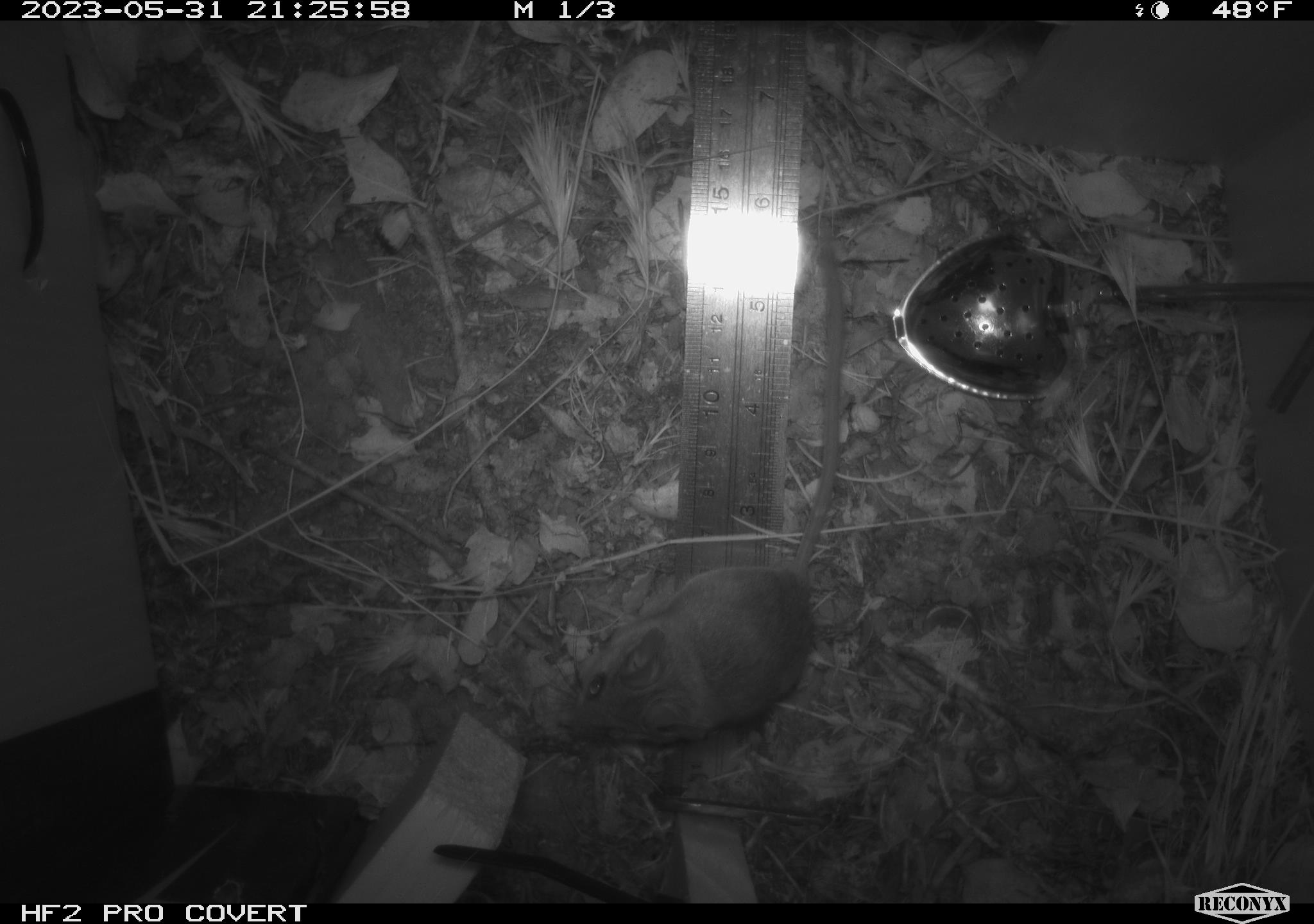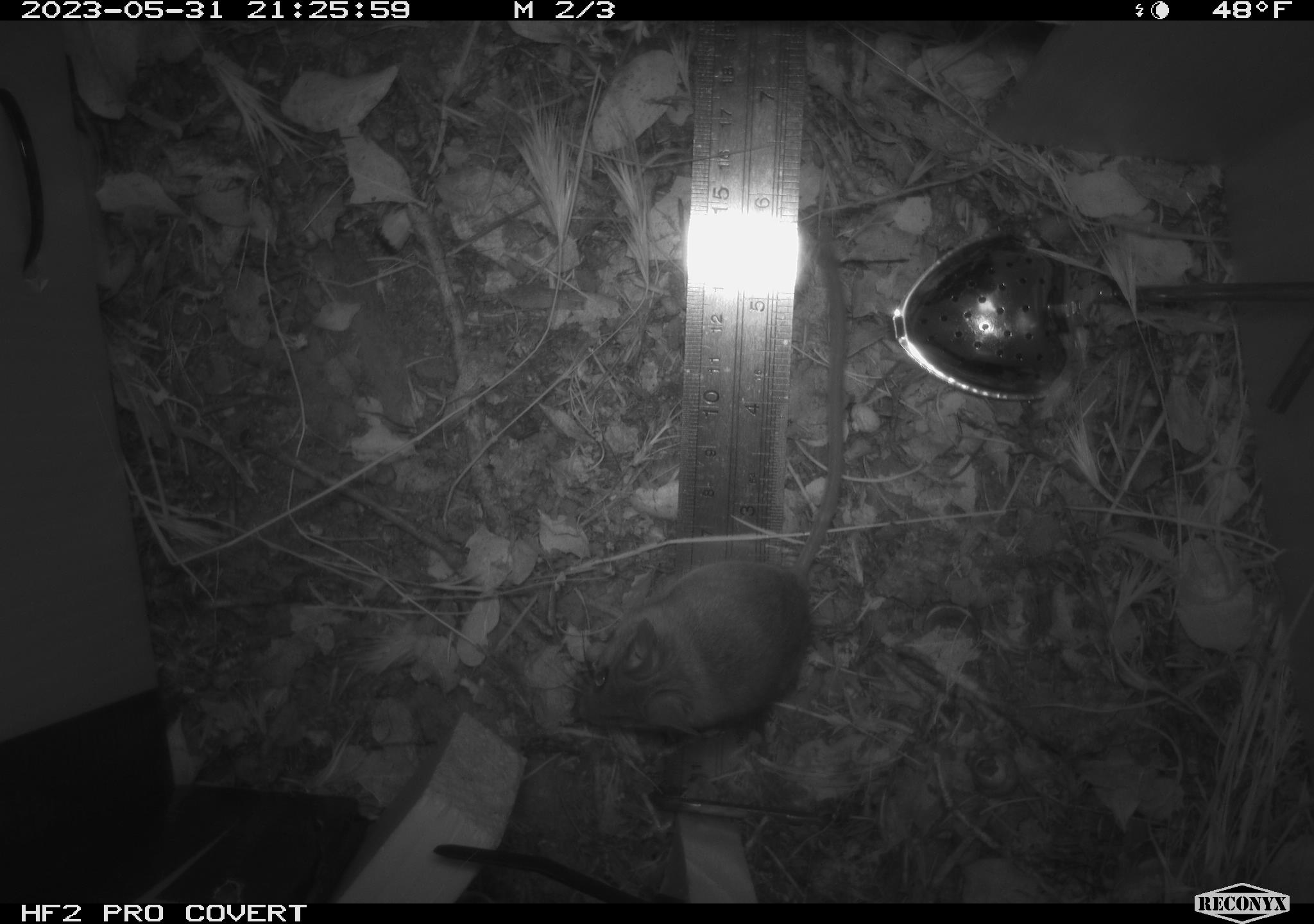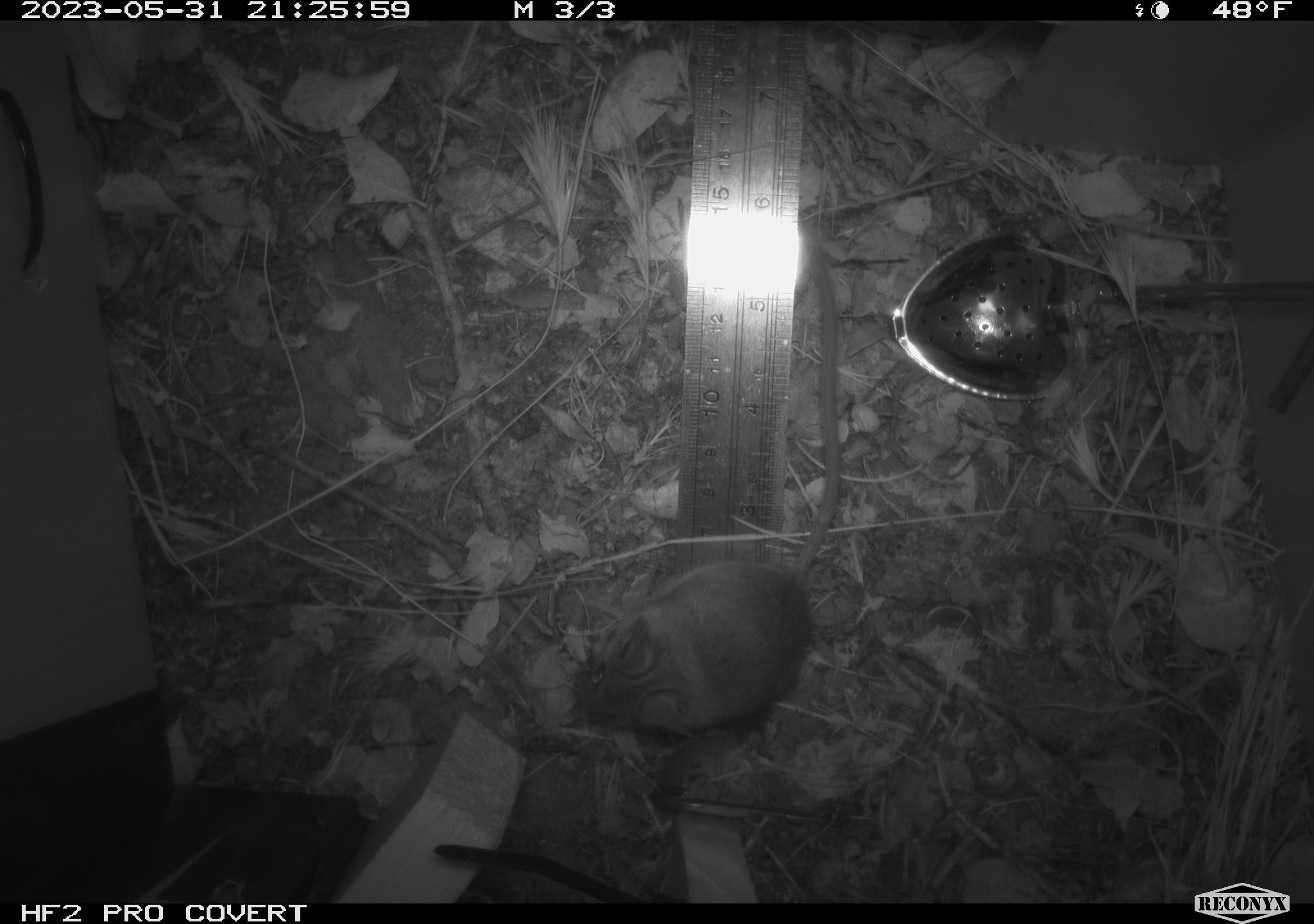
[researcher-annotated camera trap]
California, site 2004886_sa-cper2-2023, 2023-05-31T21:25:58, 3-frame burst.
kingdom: Animalia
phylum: Chordata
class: Mammalia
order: Rodentia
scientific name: Rodentia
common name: mouse species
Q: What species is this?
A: Mouse species (Rodentia).